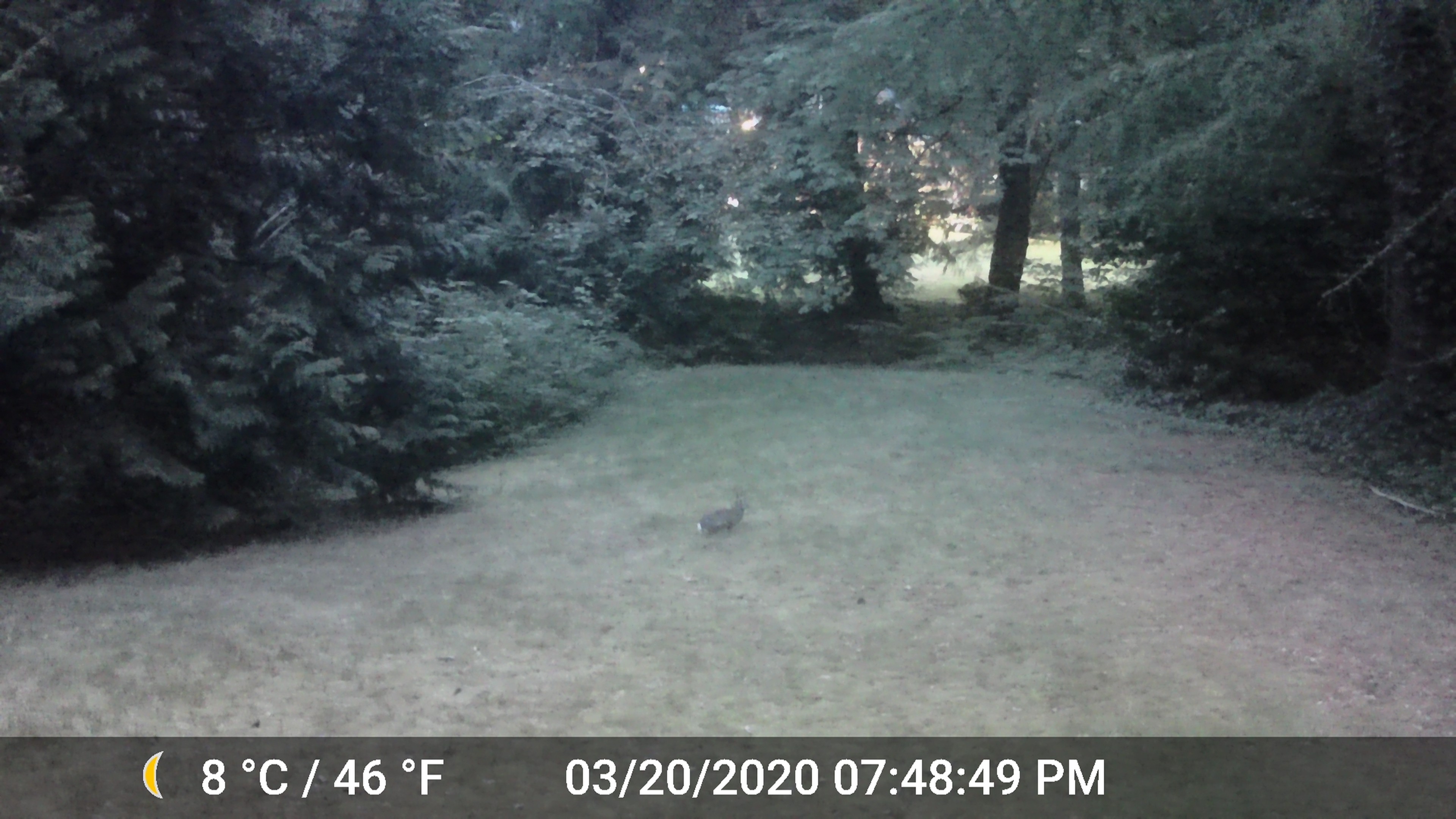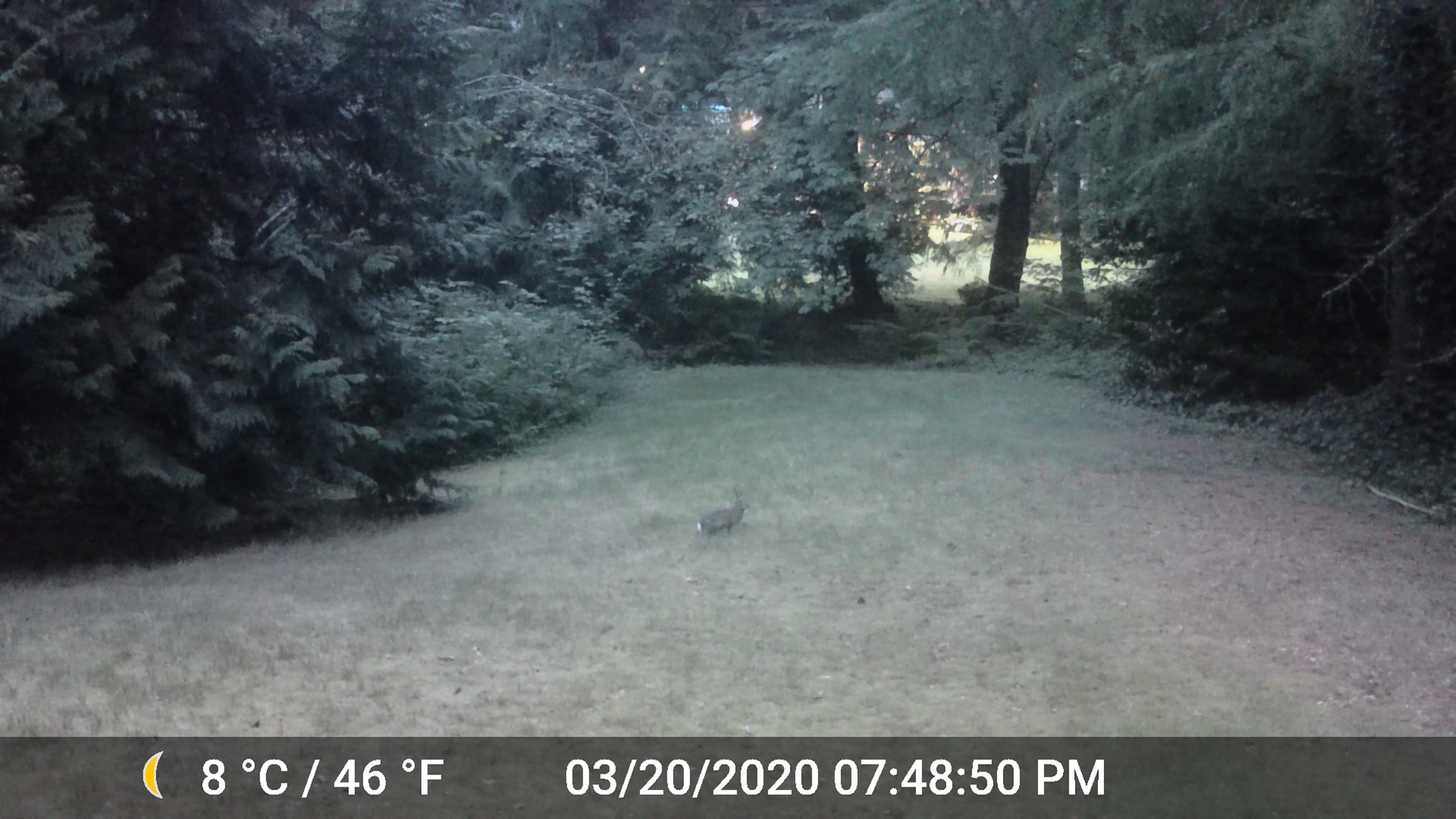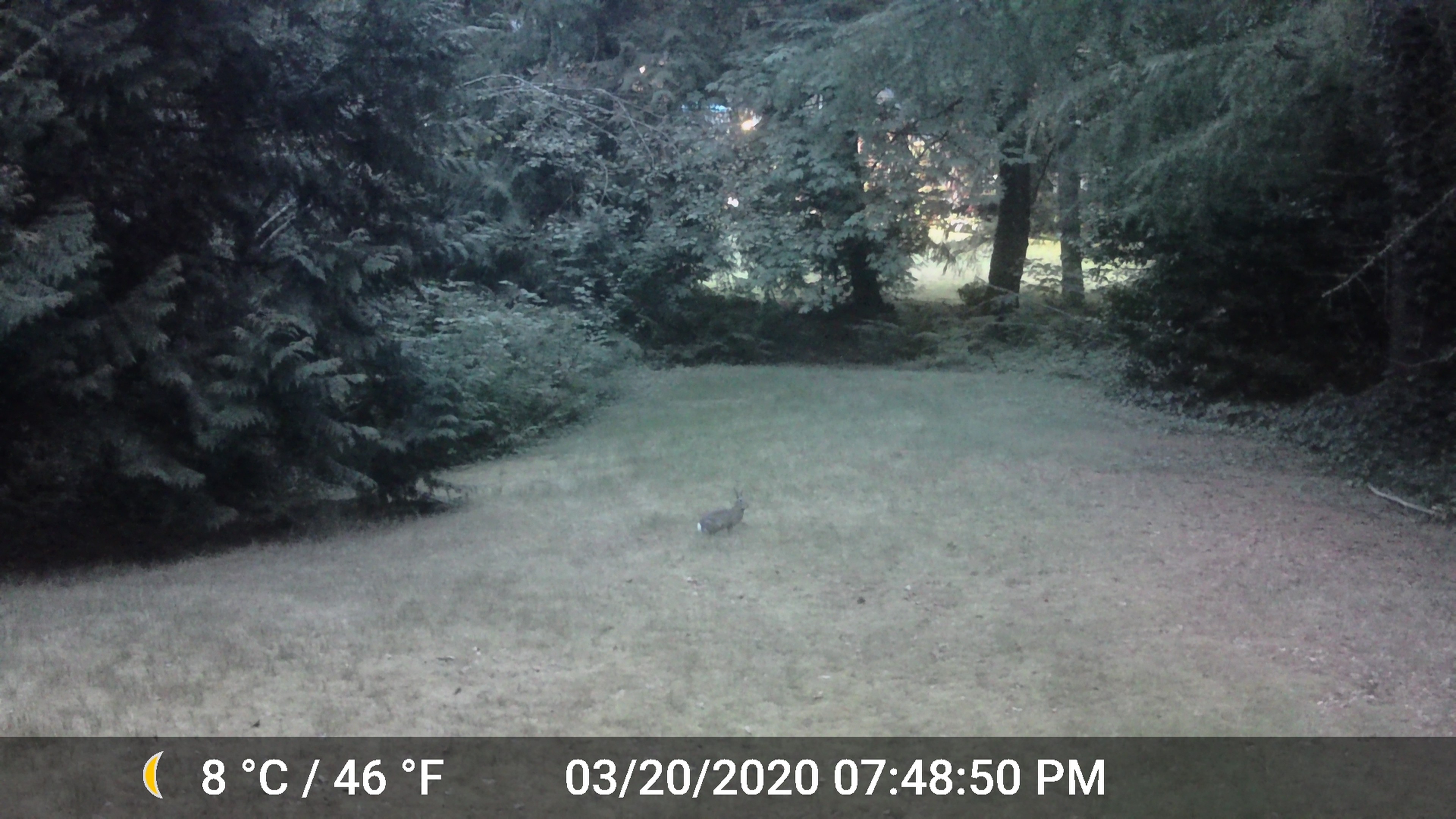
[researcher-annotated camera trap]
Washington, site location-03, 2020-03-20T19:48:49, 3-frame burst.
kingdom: Animalia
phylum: Chordata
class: Mammalia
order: Lagomorpha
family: Leporidae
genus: Sylvilagus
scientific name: Sylvilagus floridanus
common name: eastern cottontail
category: rabbit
Rabbit (eastern cottontail) (Sylvilagus floridanus).